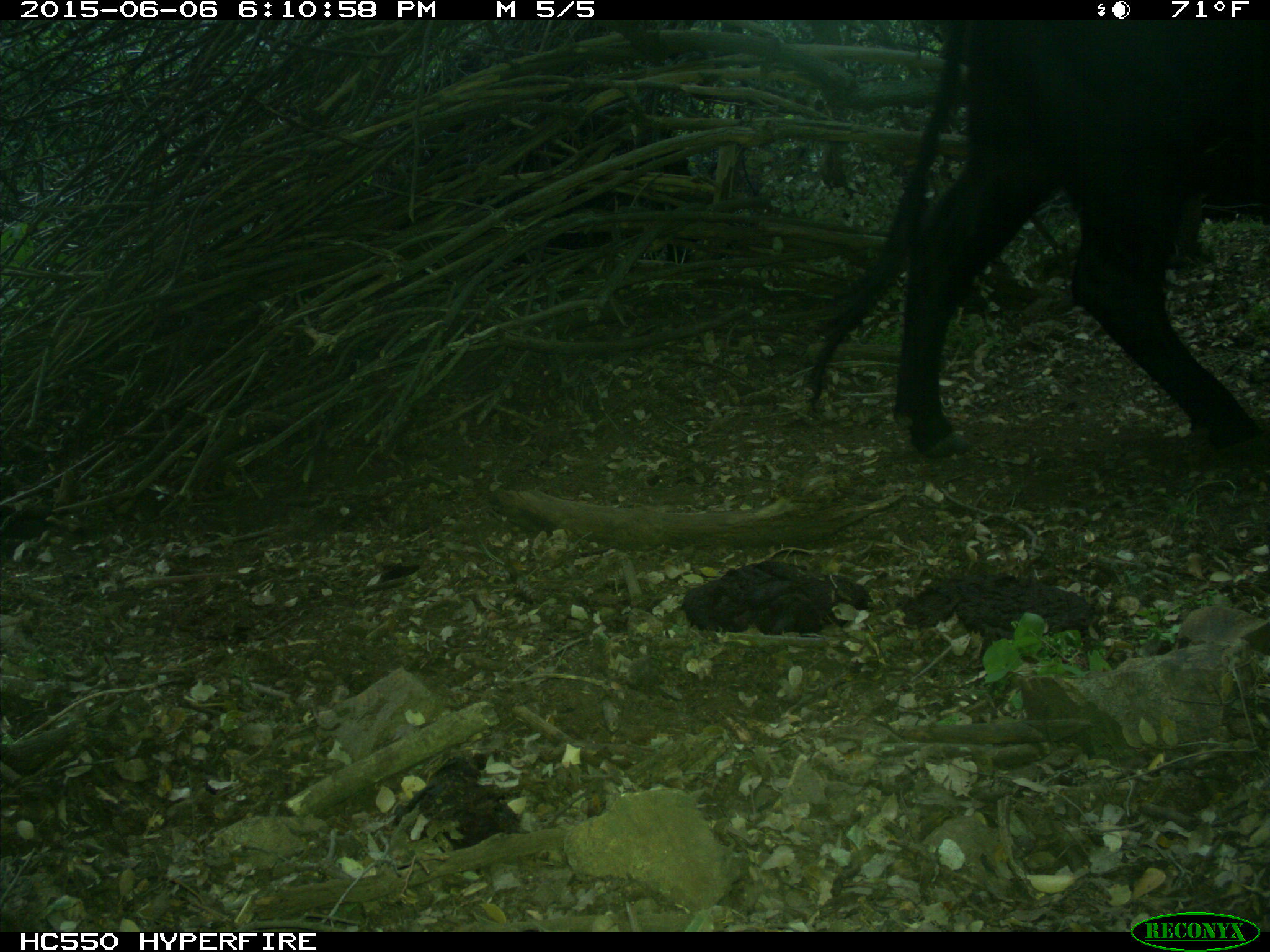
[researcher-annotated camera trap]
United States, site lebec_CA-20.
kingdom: Animalia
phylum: Chordata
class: Mammalia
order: Artiodactyla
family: Bovidae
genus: Bos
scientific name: Bos taurus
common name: domestic cow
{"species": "Bos taurus (domestic cow)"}